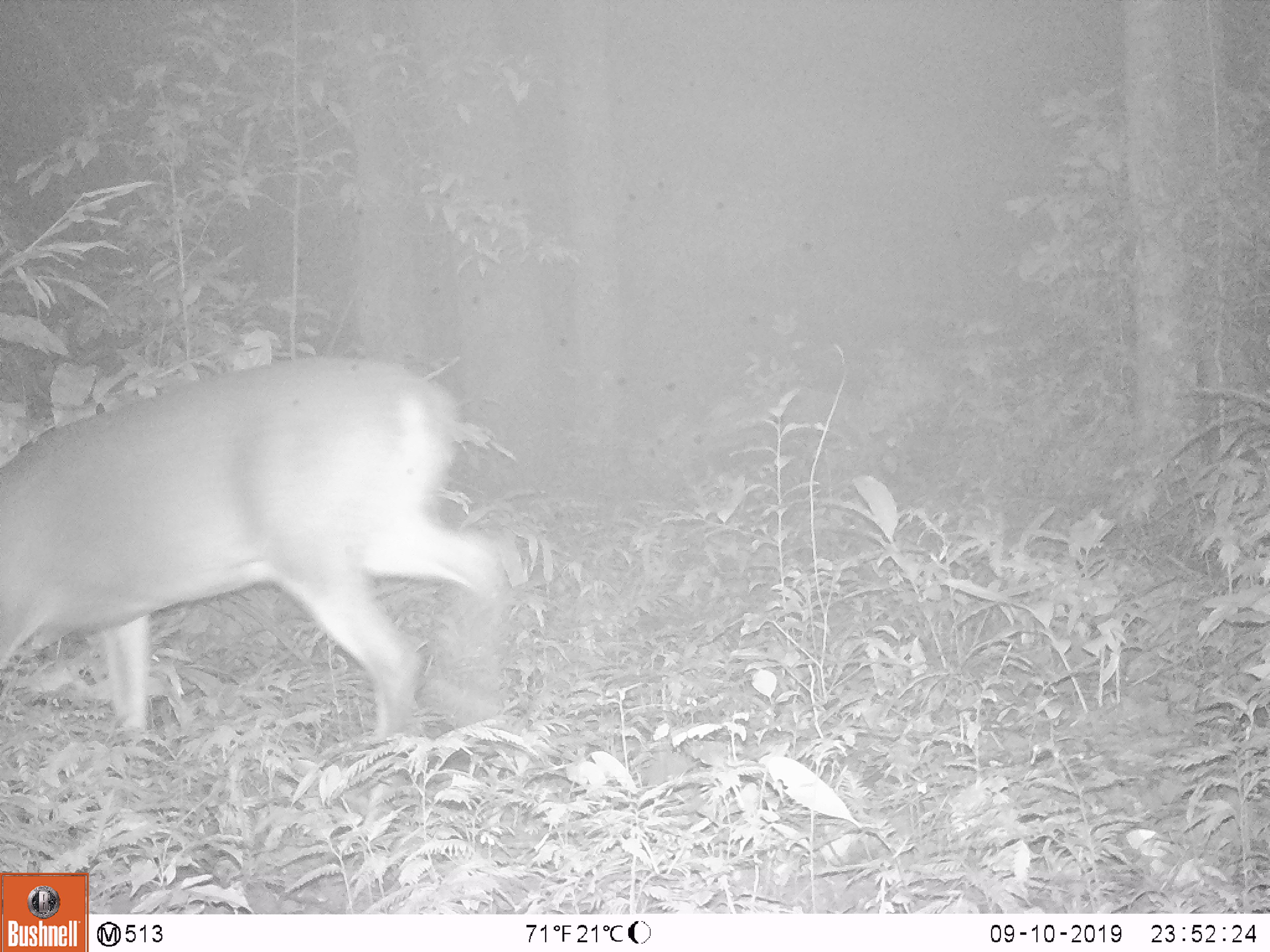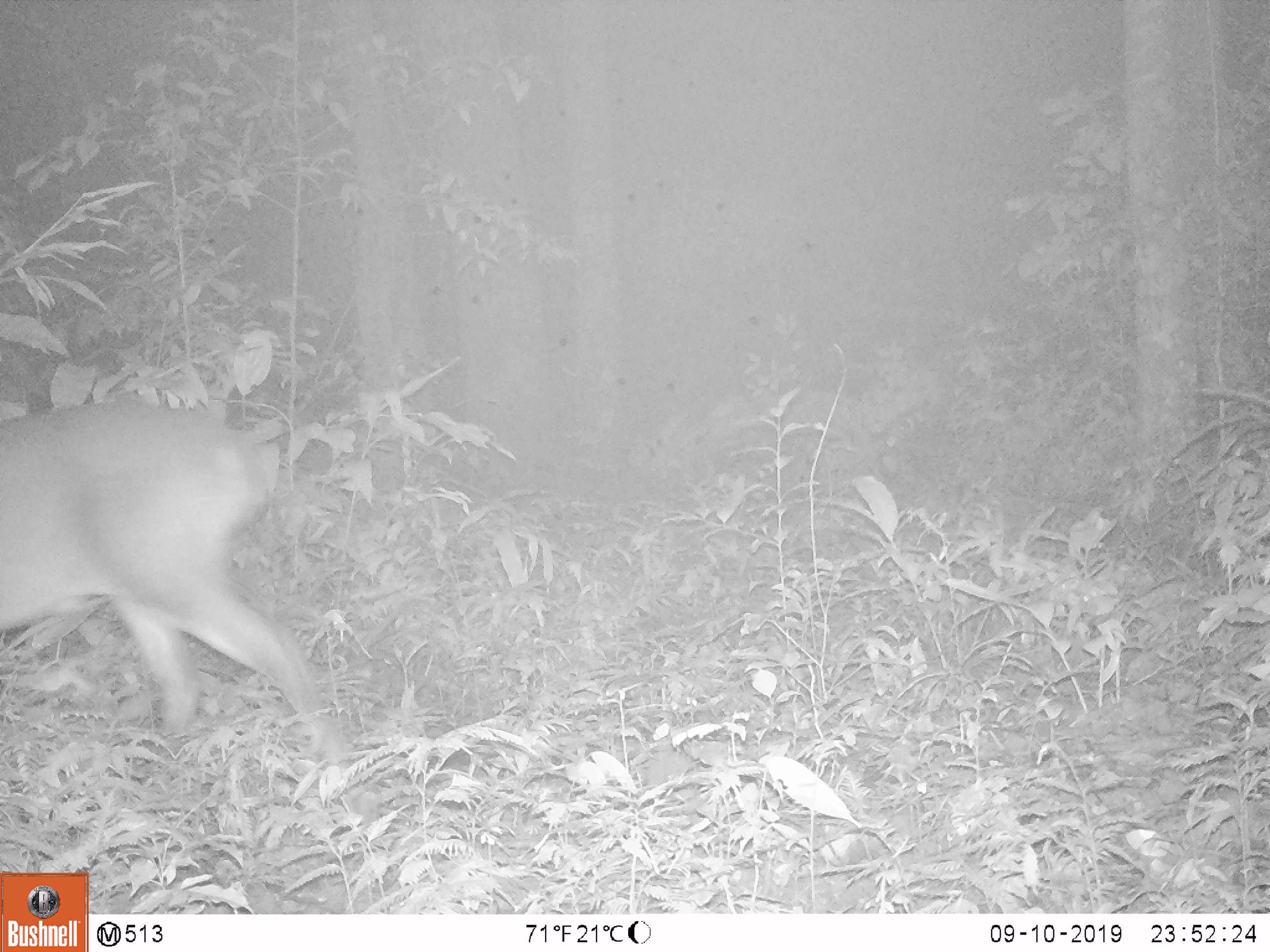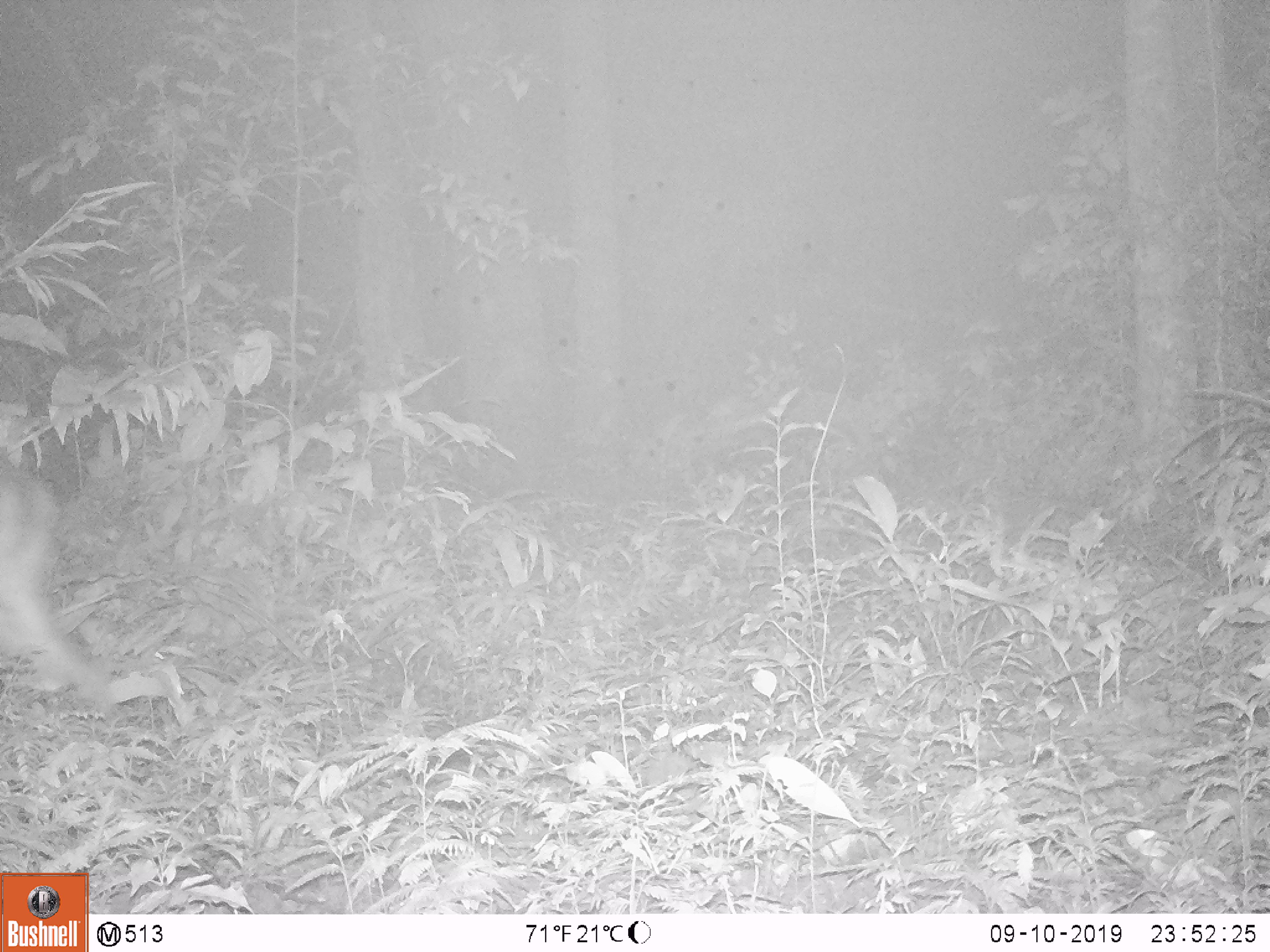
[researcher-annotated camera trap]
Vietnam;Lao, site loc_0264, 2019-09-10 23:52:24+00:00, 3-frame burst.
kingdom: Animalia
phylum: Chordata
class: Mammalia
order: Artiodactyla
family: Cervidae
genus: Muntiacus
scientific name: Muntiacus vuquangensis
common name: large-antlered muntjac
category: large antlered muntjac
Large antlered muntjac (large-antlered muntjac) (Muntiacus vuquangensis). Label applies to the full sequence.